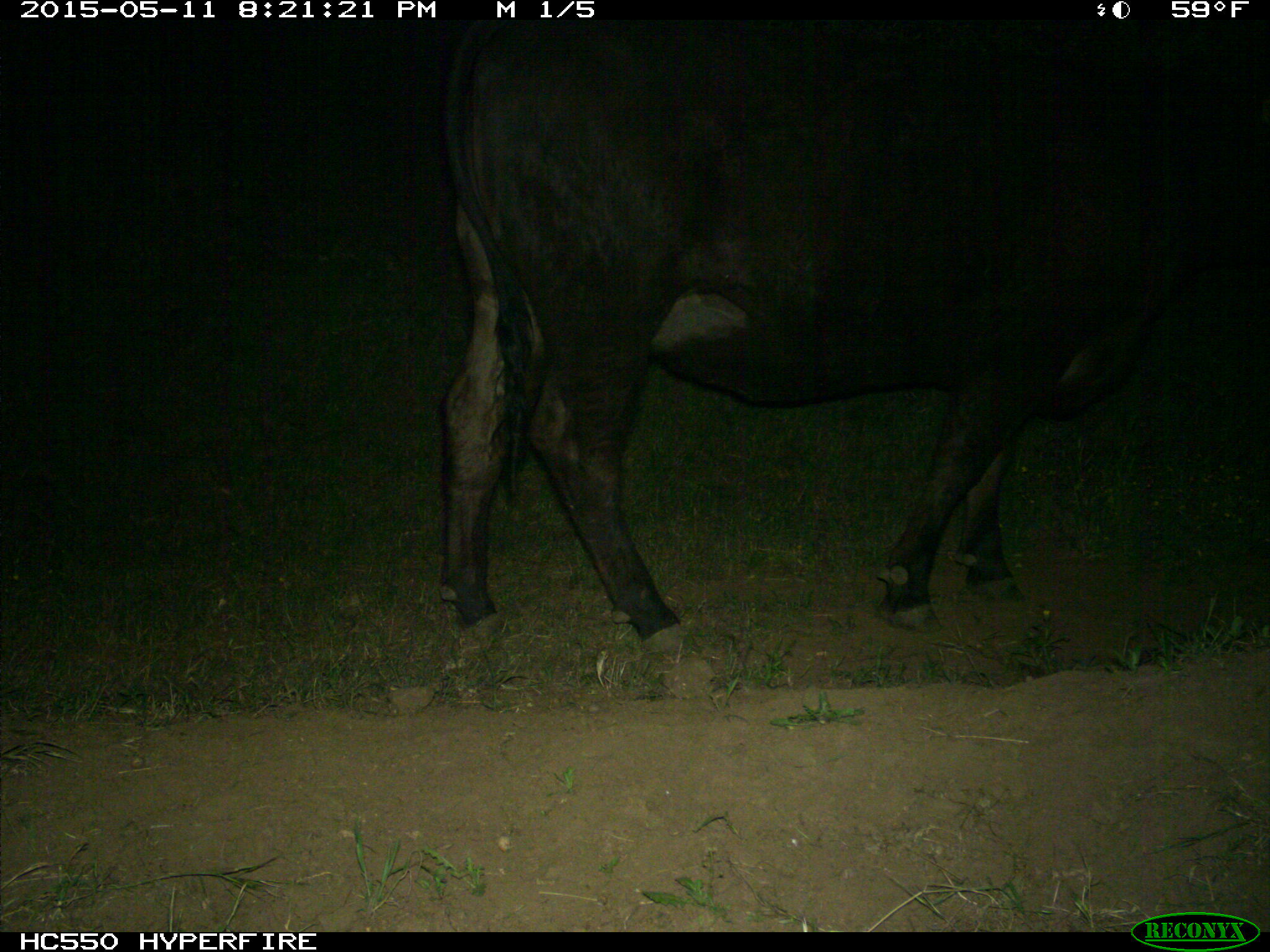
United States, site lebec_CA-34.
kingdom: Animalia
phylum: Chordata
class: Mammalia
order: Artiodactyla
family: Bovidae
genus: Bos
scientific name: Bos taurus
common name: domestic cow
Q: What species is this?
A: Bos taurus (domestic cow).